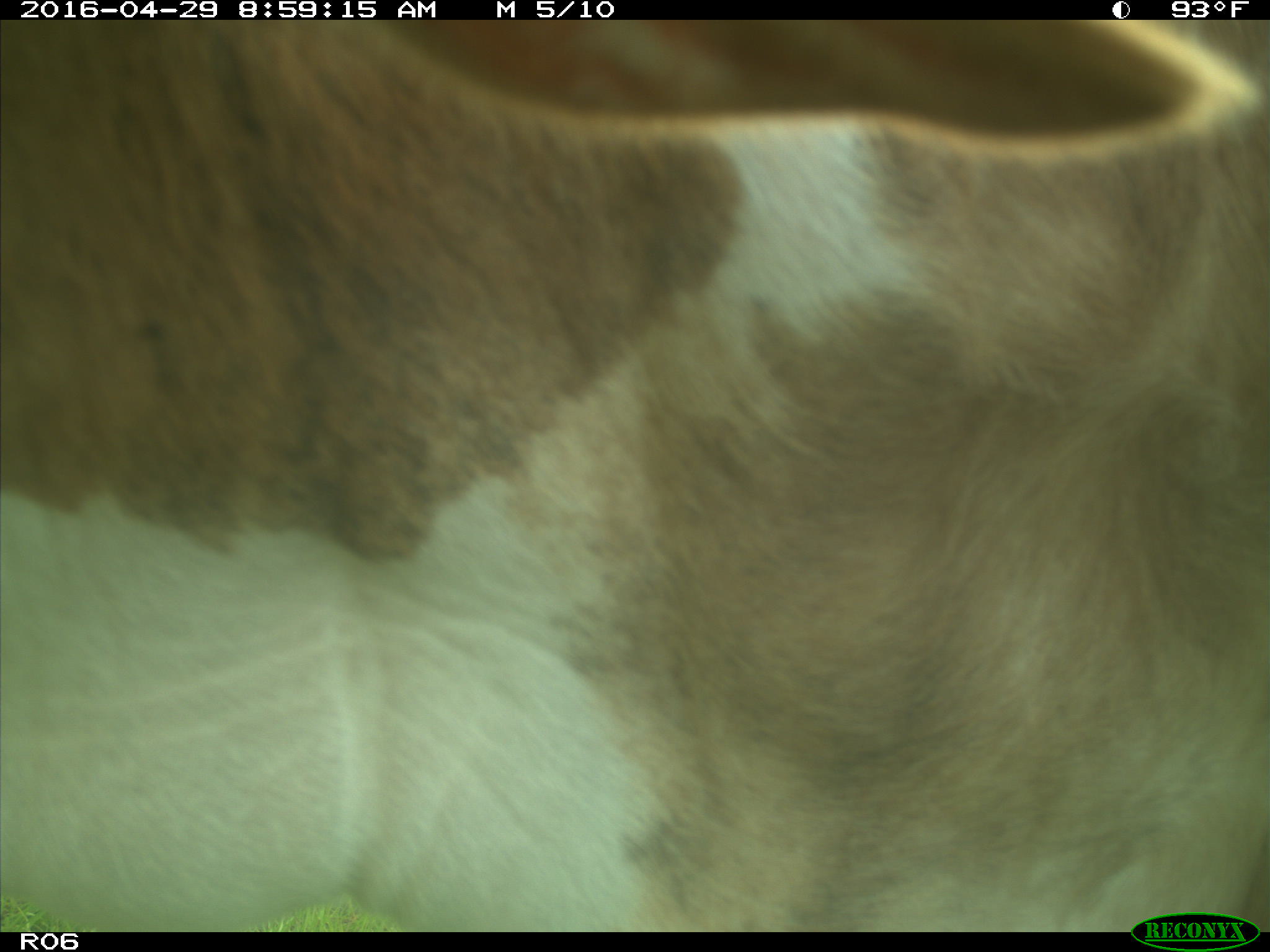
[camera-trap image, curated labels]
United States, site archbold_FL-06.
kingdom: Animalia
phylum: Chordata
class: Mammalia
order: Artiodactyla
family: Bovidae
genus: Bos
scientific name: Bos taurus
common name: domestic cow